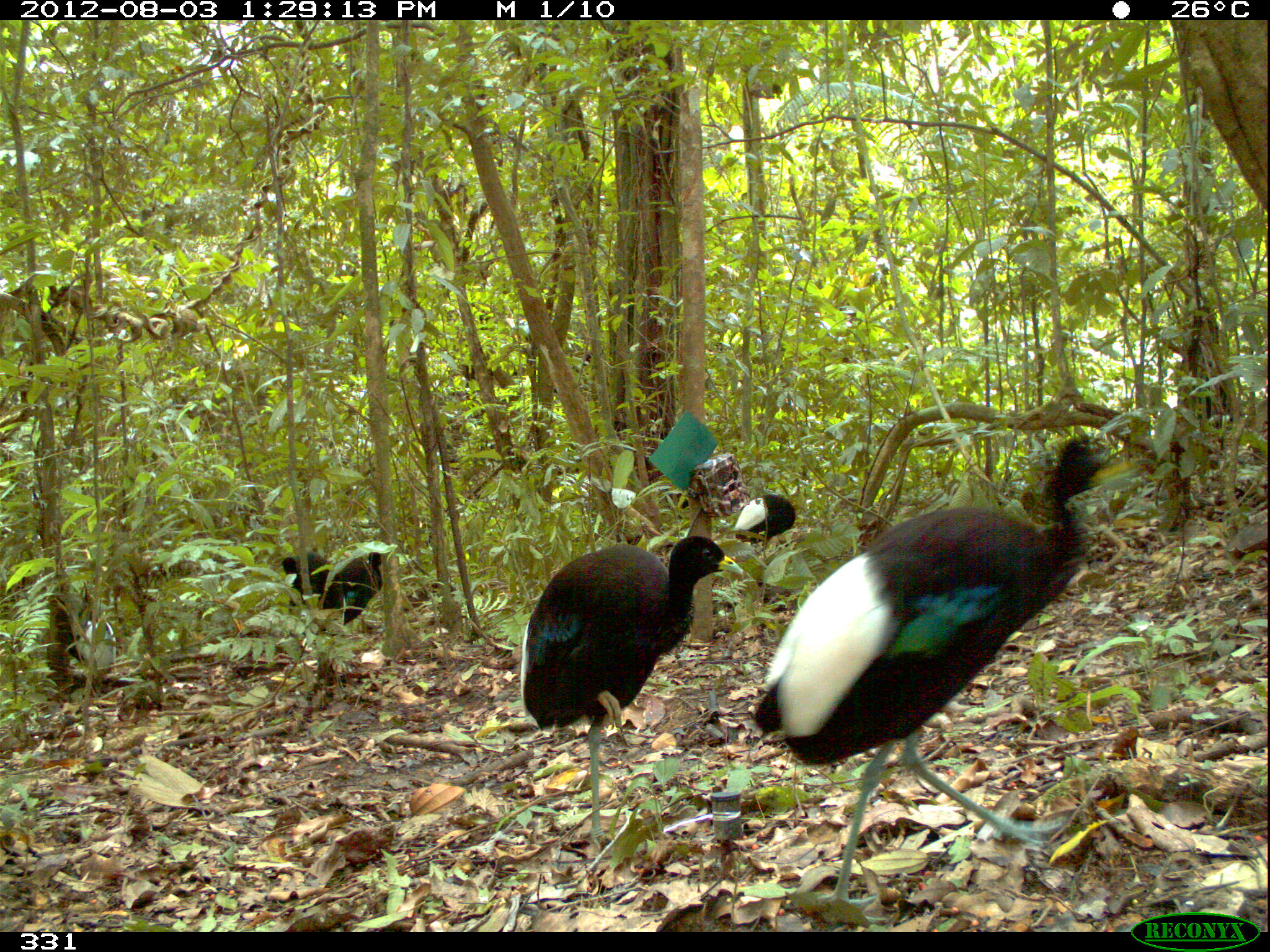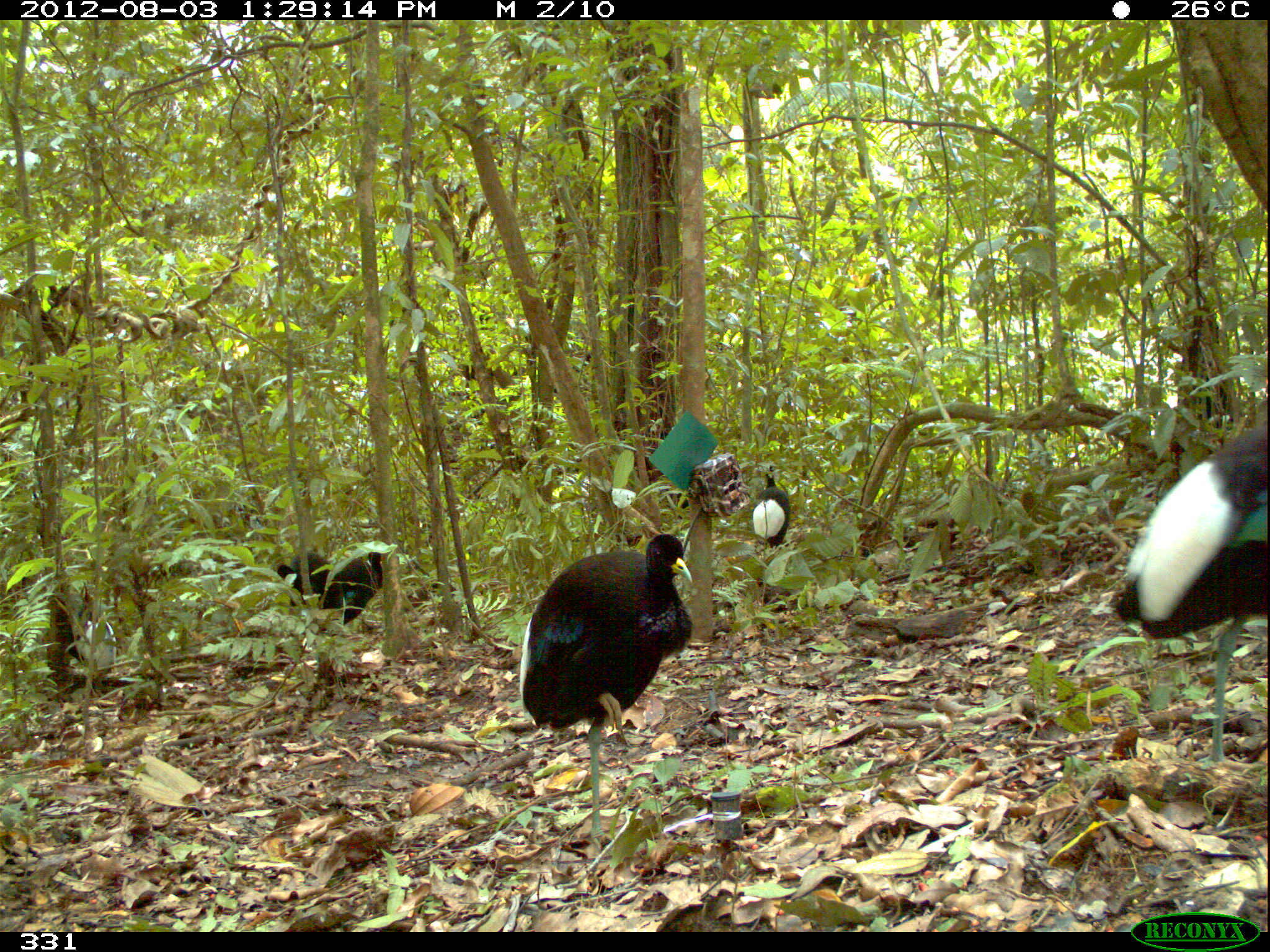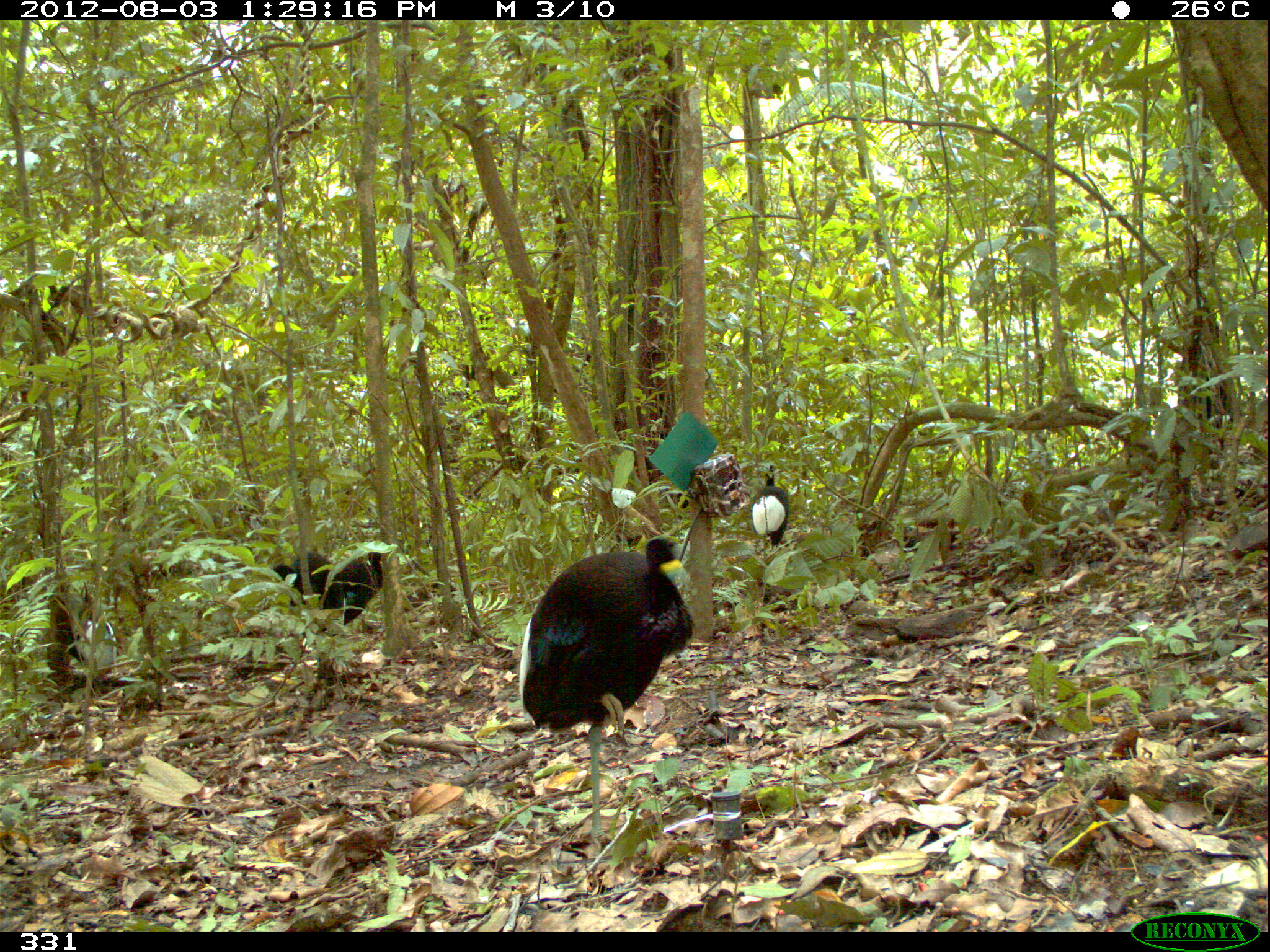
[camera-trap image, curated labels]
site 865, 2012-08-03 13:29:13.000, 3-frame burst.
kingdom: Animalia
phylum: Chordata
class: Aves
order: Gruiformes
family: Psophiidae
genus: Psophia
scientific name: Psophia leucoptera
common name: pale-winged trumpeter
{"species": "Psophia leucoptera (pale-winged trumpeter)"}